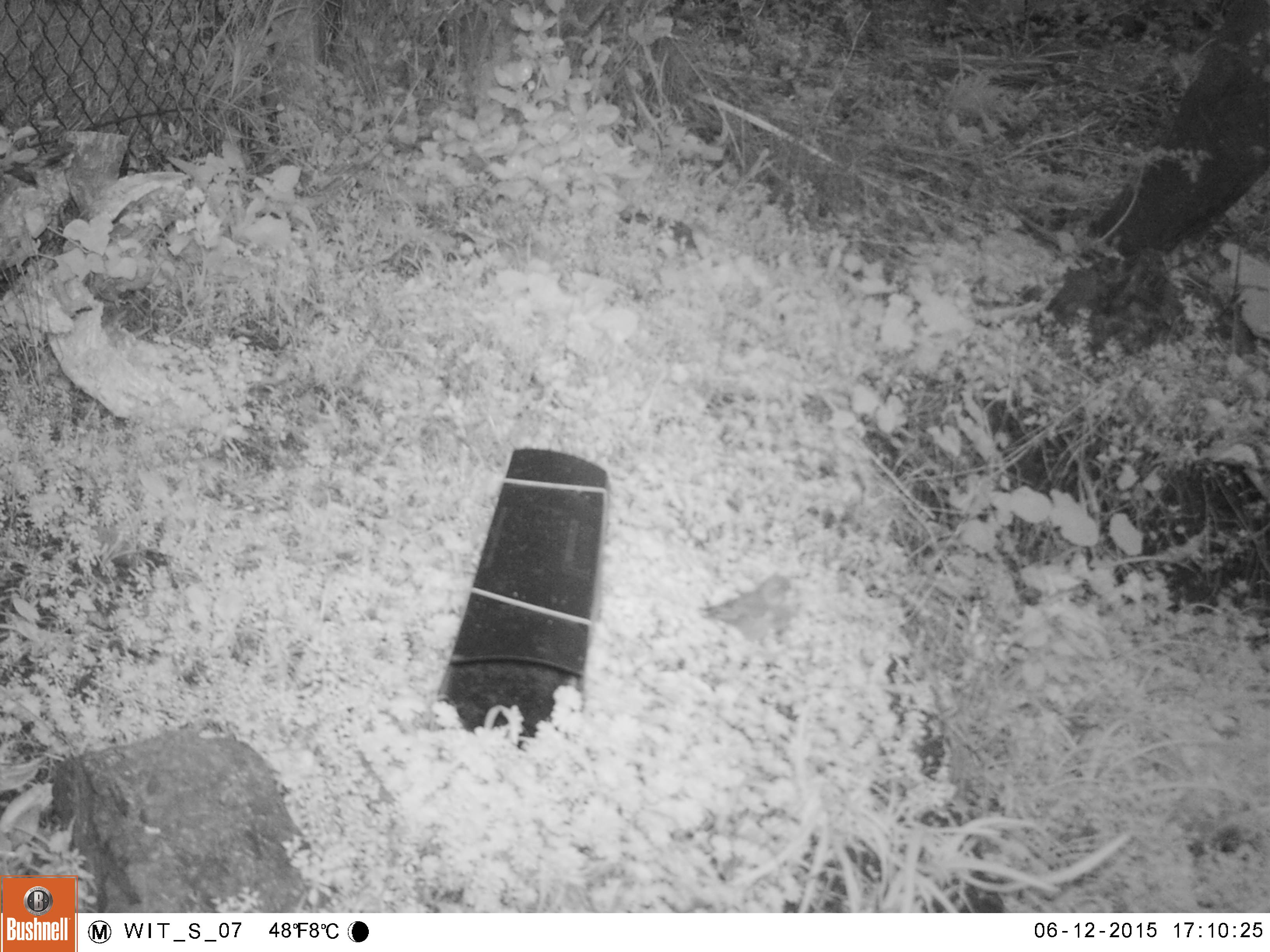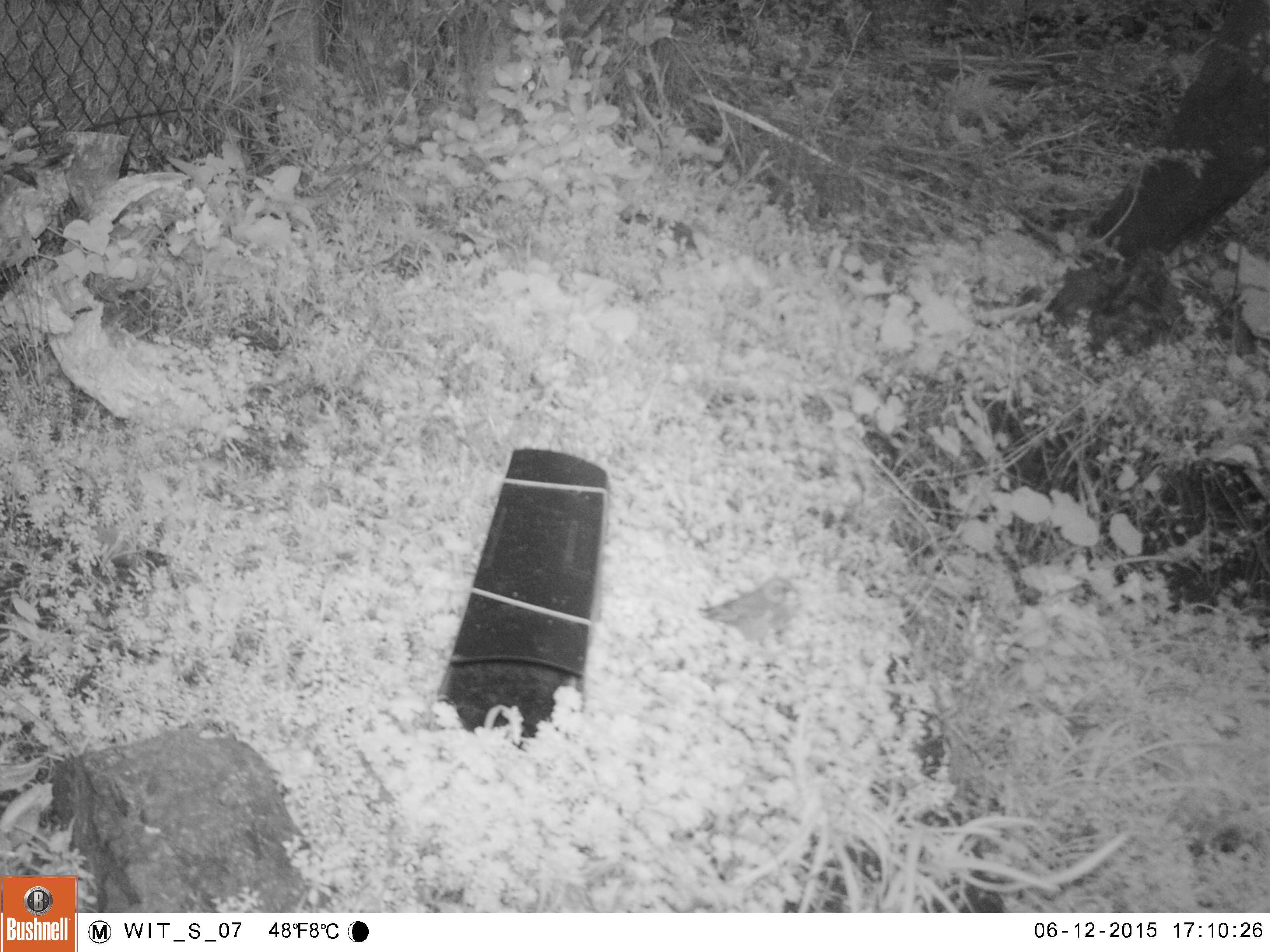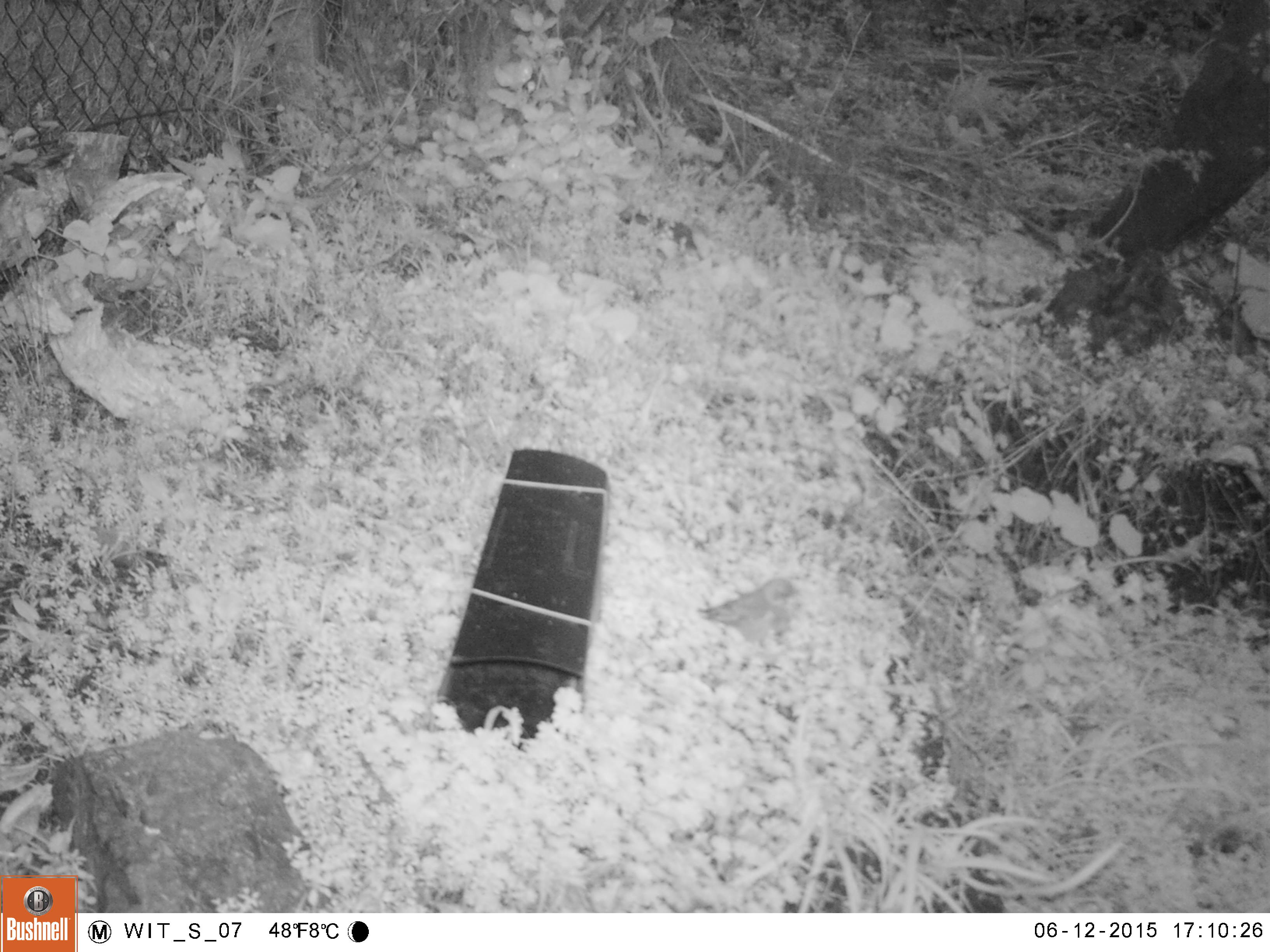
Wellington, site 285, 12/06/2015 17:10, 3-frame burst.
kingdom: Animalia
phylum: Chordata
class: Aves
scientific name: Aves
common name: bird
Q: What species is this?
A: Bird (Aves).